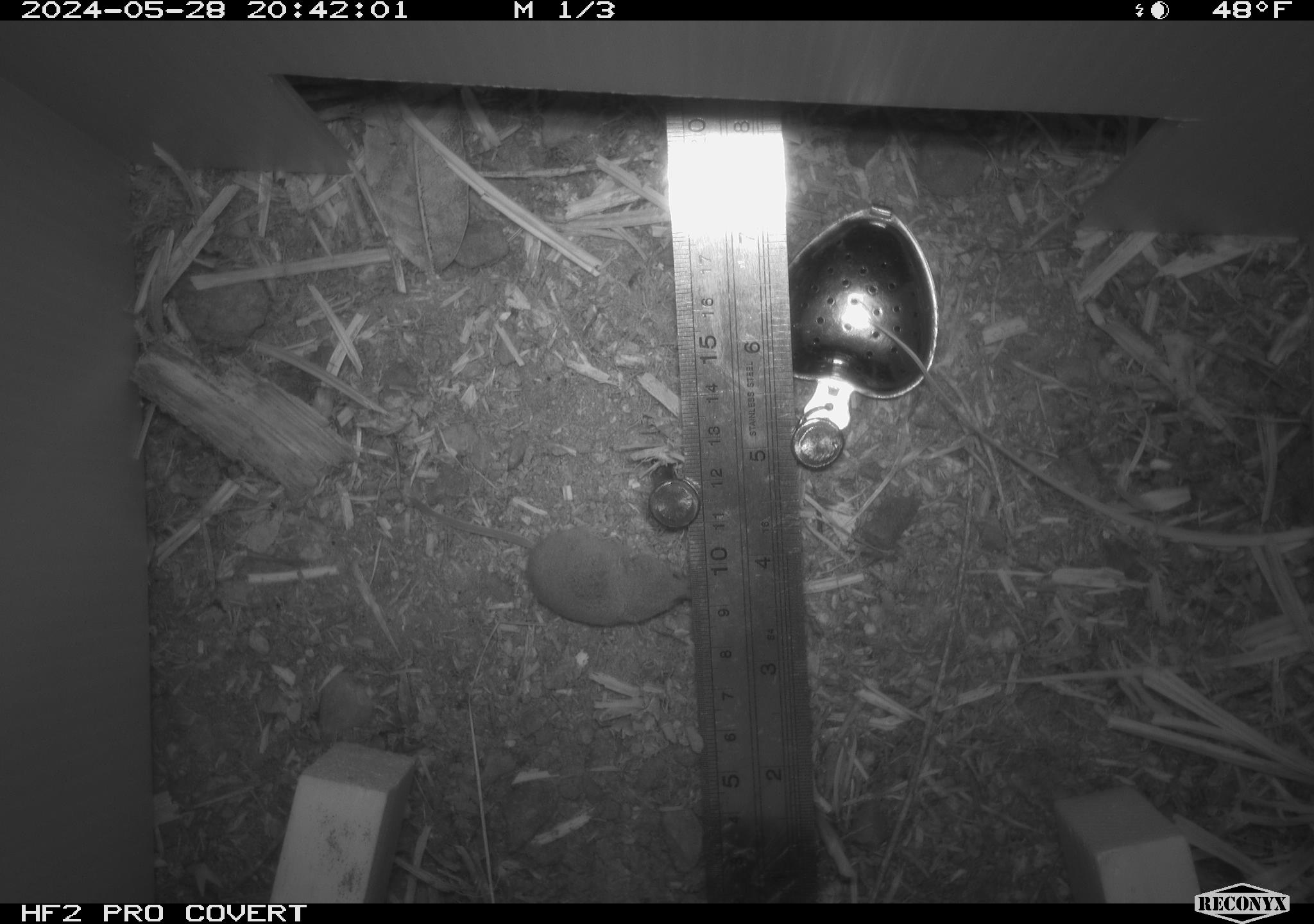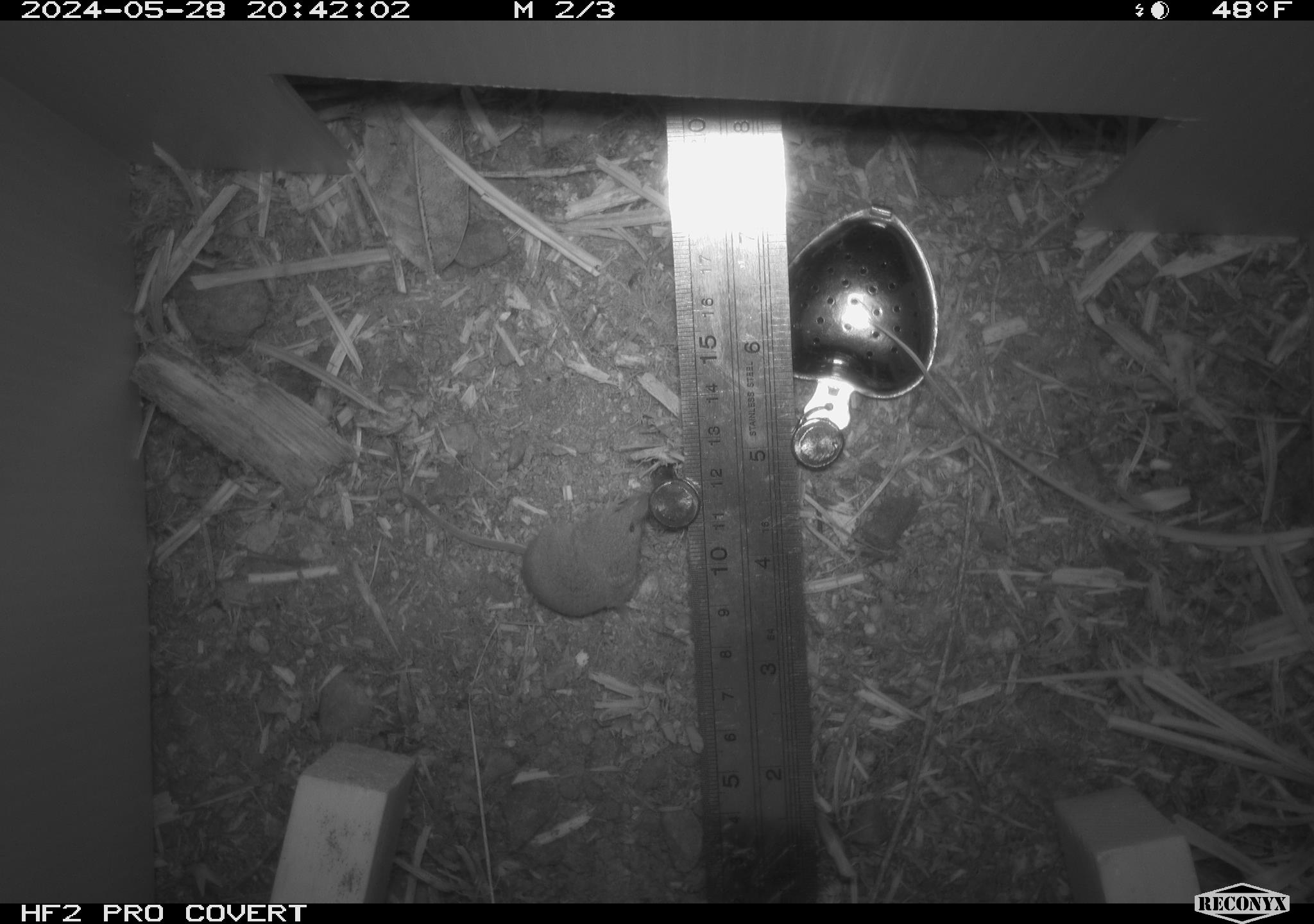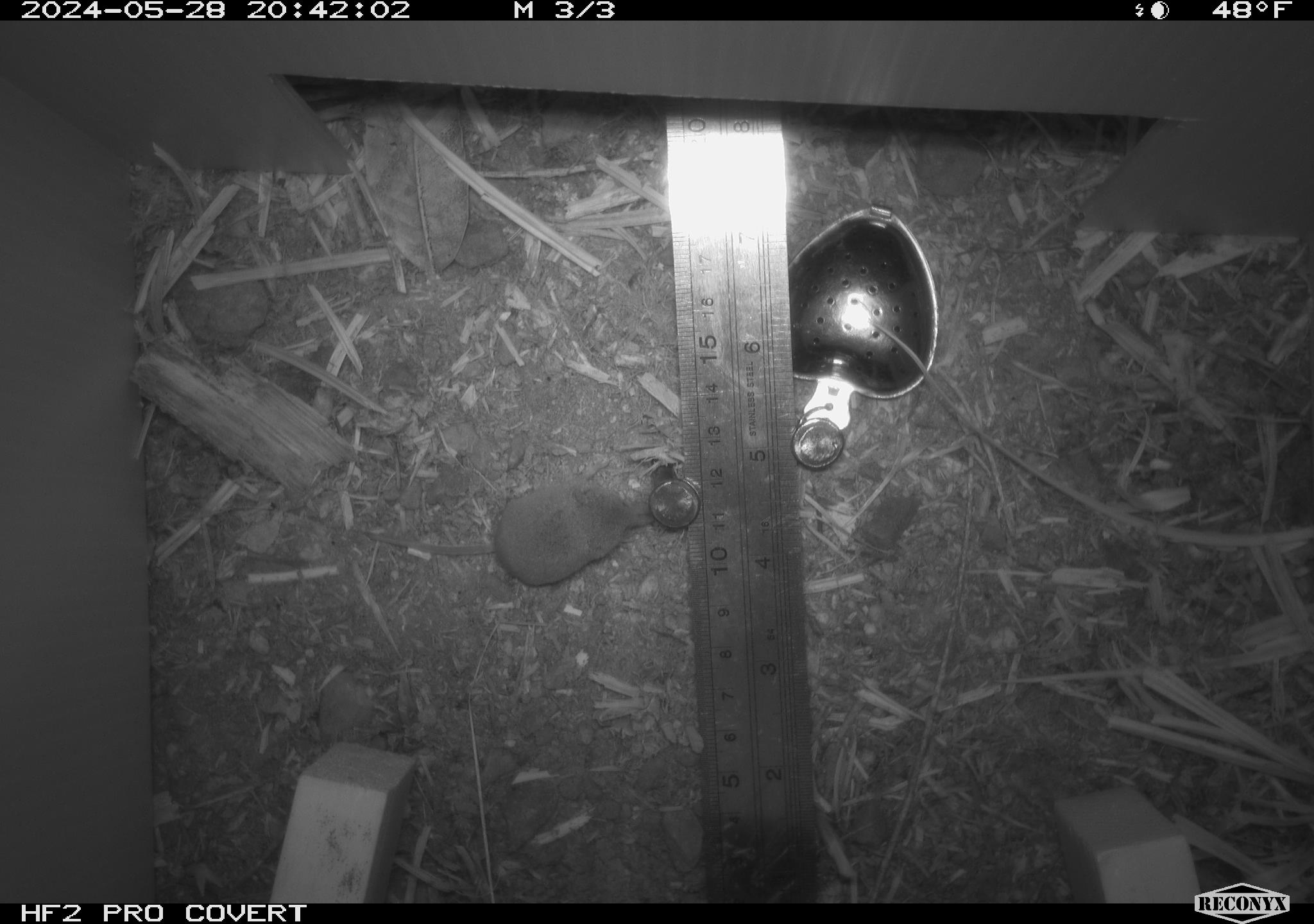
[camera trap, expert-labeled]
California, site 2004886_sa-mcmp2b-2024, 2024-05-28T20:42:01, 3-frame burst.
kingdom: Animalia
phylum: Chordata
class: Mammalia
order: Eulipotyphla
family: Soricidae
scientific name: Soricidae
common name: shrews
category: soricidae family